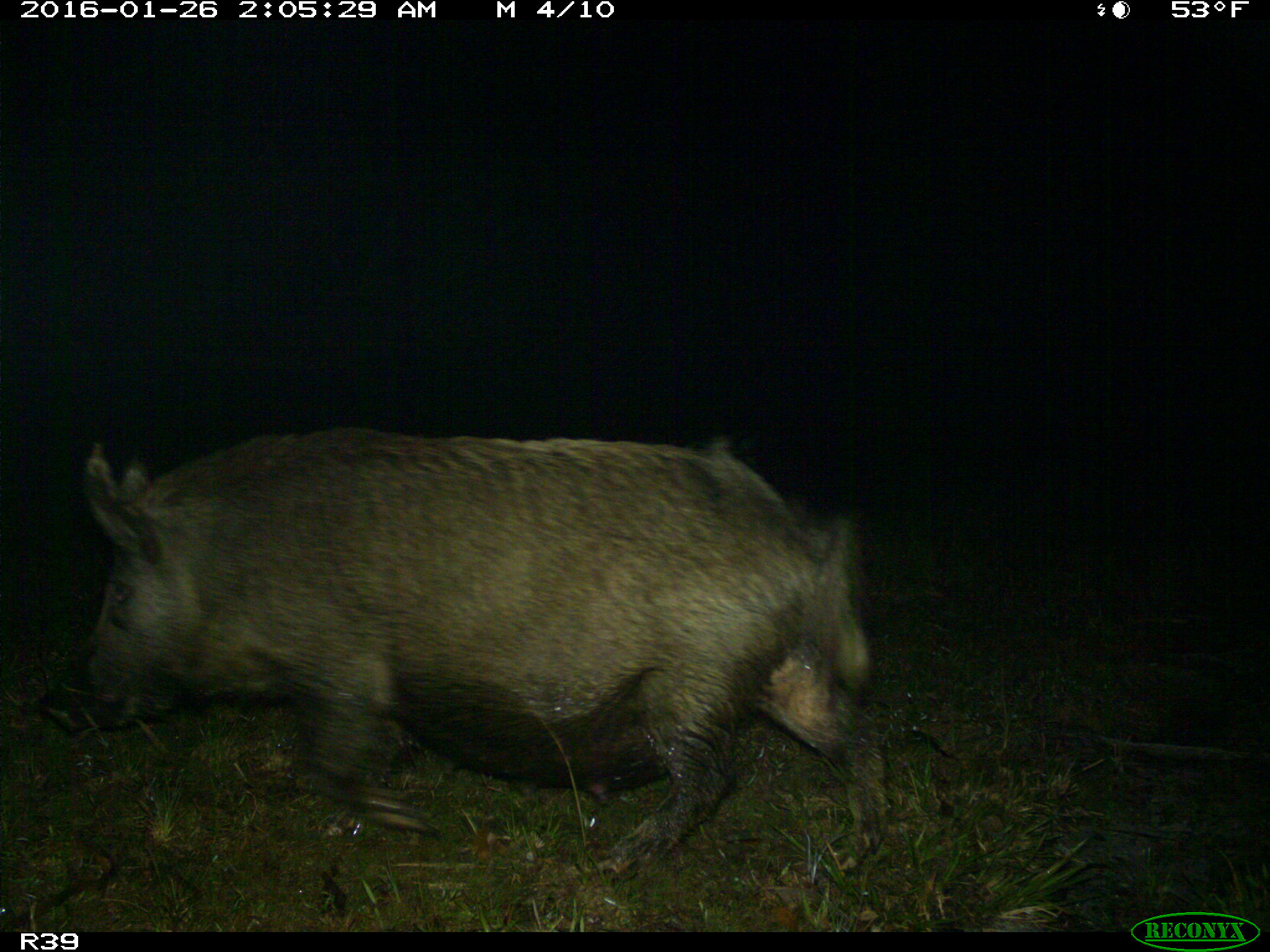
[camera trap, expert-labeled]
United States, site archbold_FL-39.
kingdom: Animalia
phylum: Chordata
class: Mammalia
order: Artiodactyla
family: Suidae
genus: Sus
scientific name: Sus scrofa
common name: wild boar